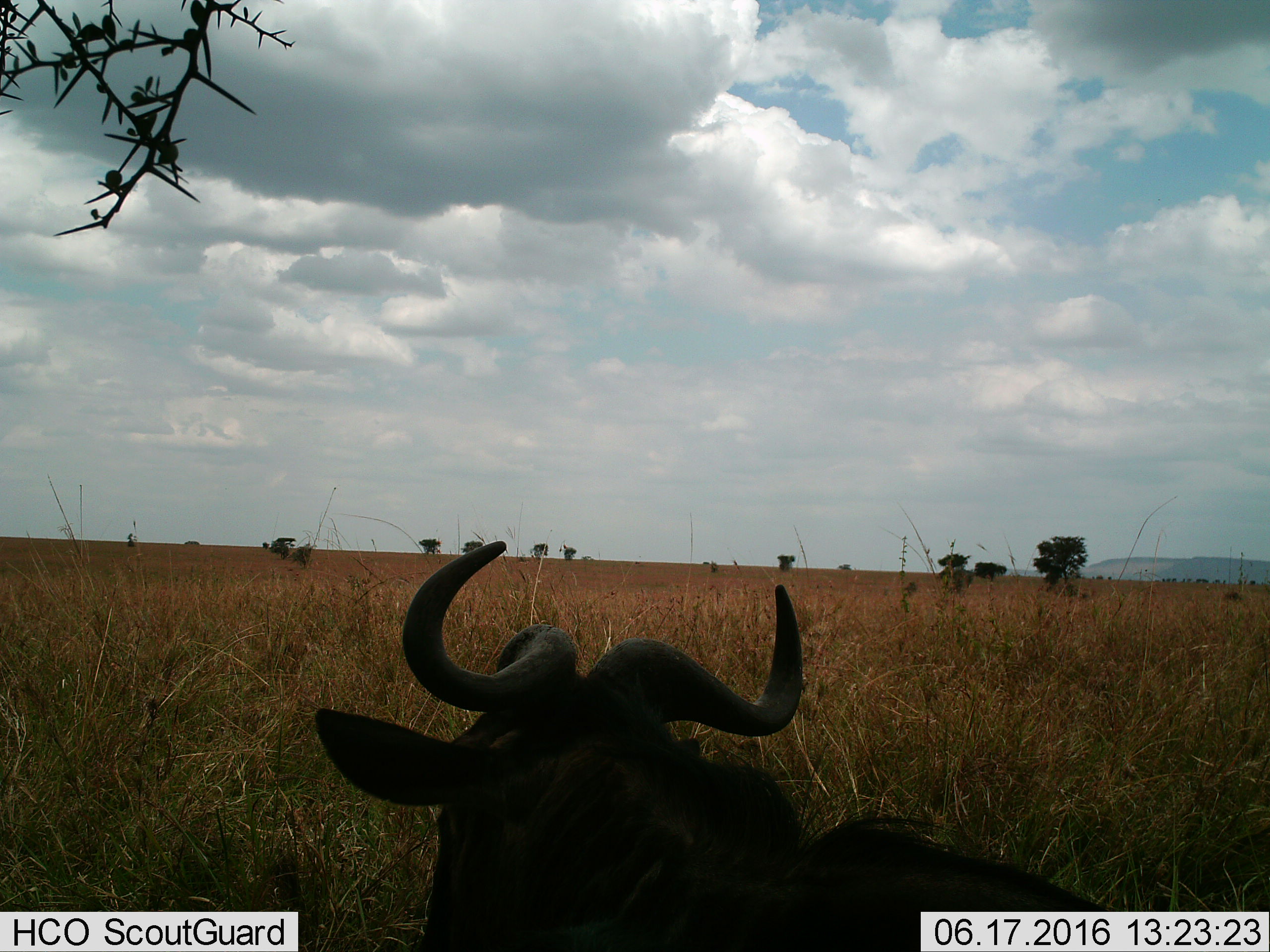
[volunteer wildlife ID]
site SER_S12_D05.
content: unidentified animal